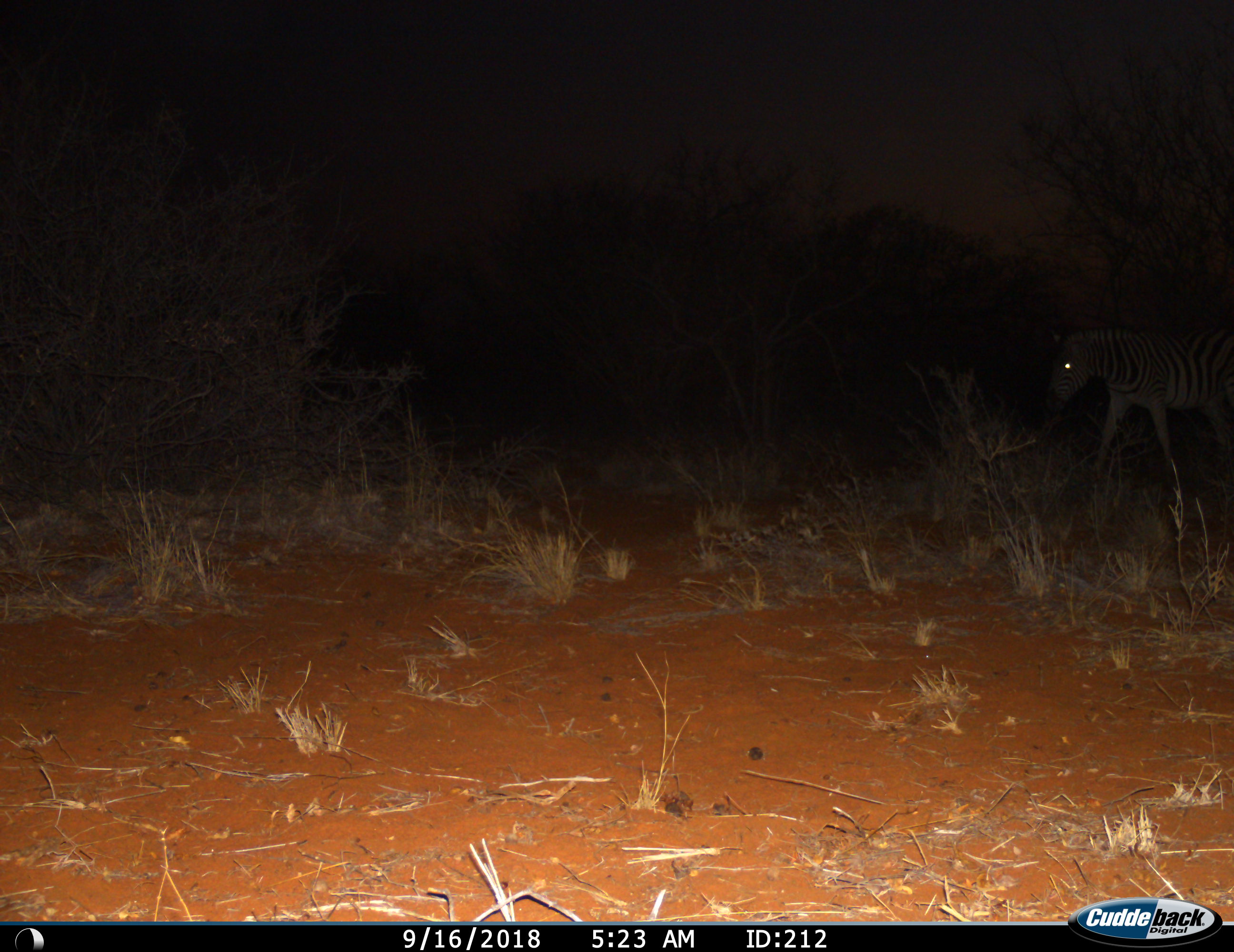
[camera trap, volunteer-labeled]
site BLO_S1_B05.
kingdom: Animalia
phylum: Chordata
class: Mammalia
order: Perissodactyla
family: Equidae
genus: Equus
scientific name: Equus quagga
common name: plains zebra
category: zebraplains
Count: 1.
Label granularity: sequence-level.